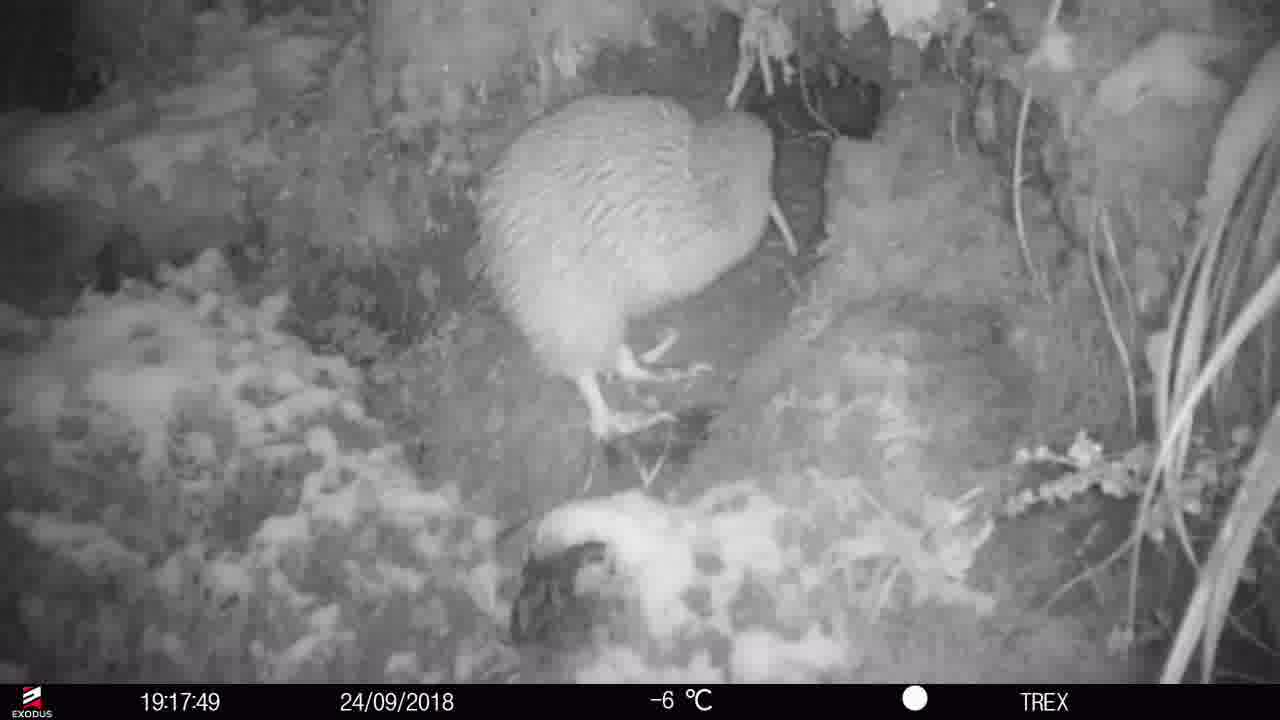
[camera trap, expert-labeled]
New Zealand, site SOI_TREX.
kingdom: Animalia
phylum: Chordata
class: Aves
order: Apterygiformes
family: Apterygidae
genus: Apteryx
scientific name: Apteryx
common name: kiwi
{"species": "kiwi (Apteryx)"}